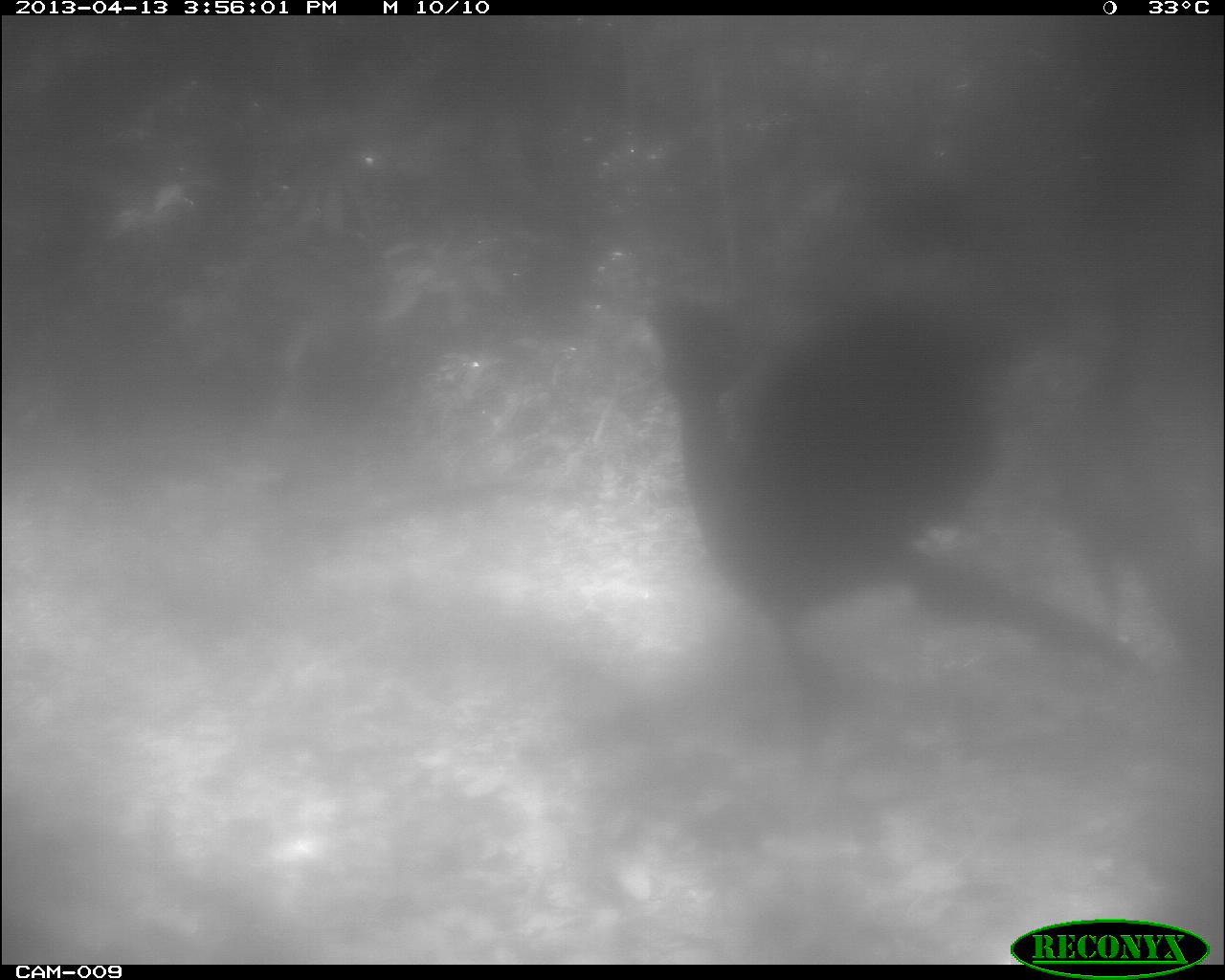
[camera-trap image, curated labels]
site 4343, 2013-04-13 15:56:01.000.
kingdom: Animalia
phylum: Chordata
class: Aves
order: Galliformes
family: Cracidae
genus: Crax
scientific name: Crax rubra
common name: great curassow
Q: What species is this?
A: Crax rubra (great curassow).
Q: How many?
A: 2.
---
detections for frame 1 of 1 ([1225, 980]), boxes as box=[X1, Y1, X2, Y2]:
crax rubra: box=[646, 282, 1156, 729]